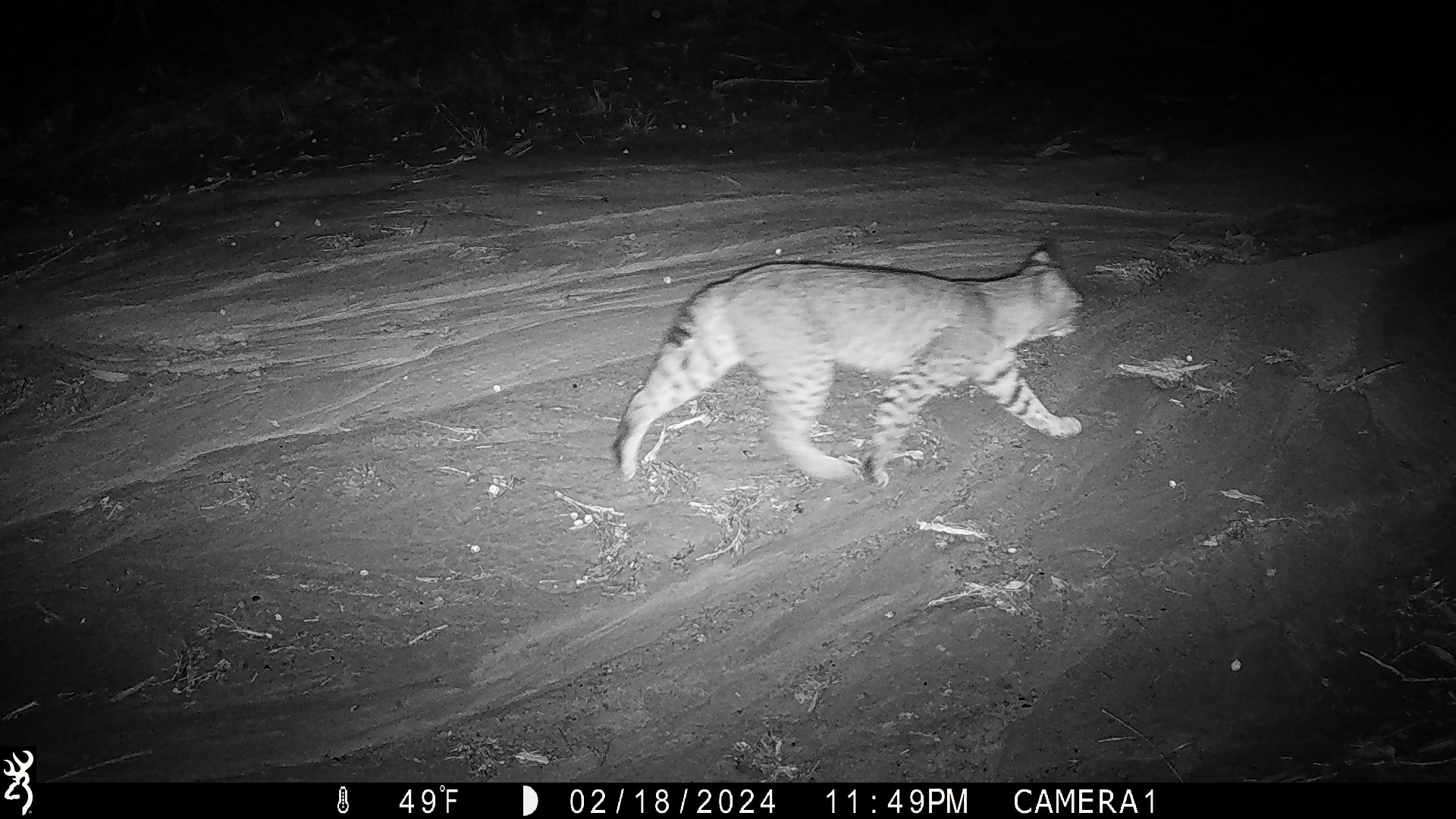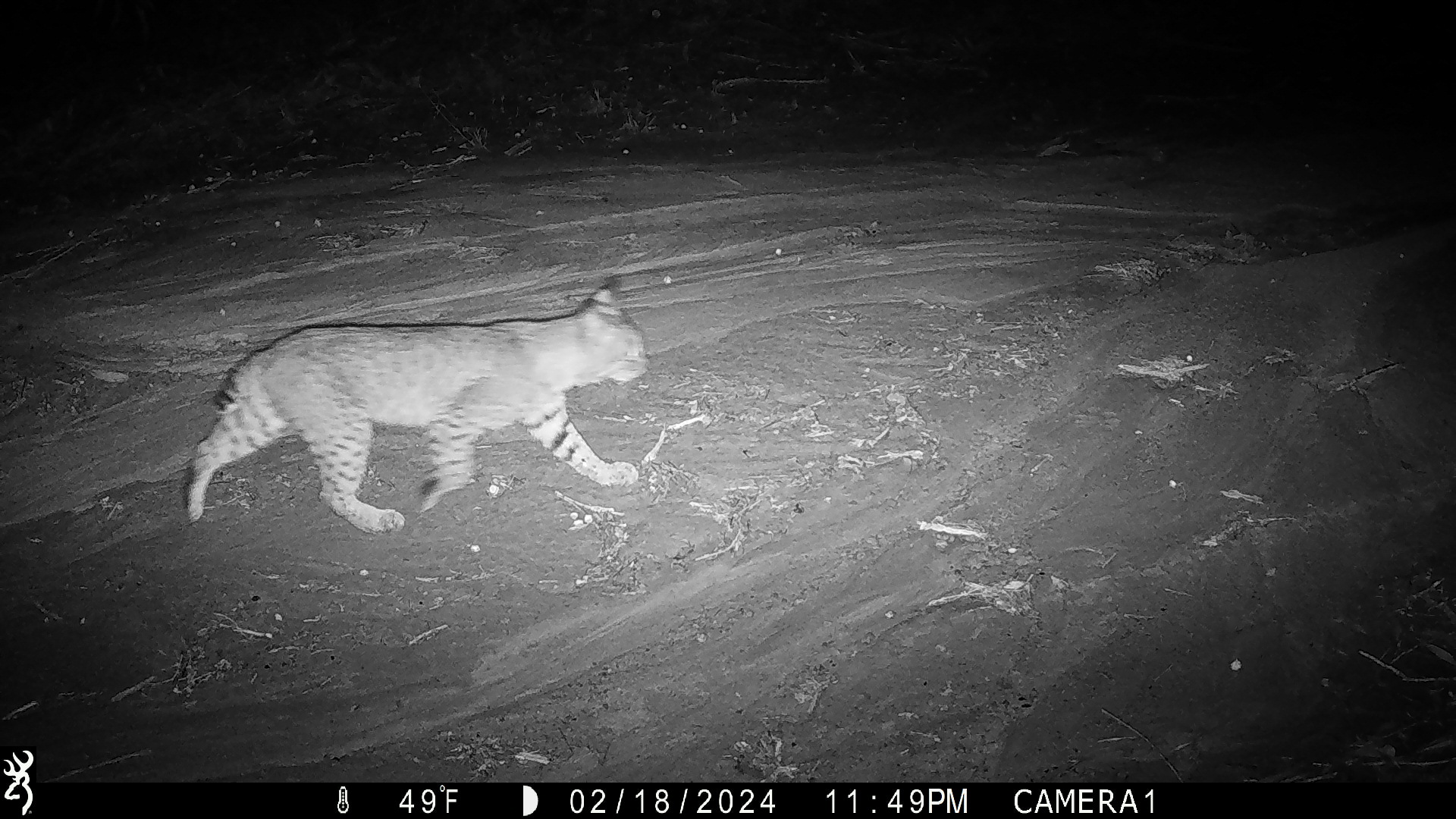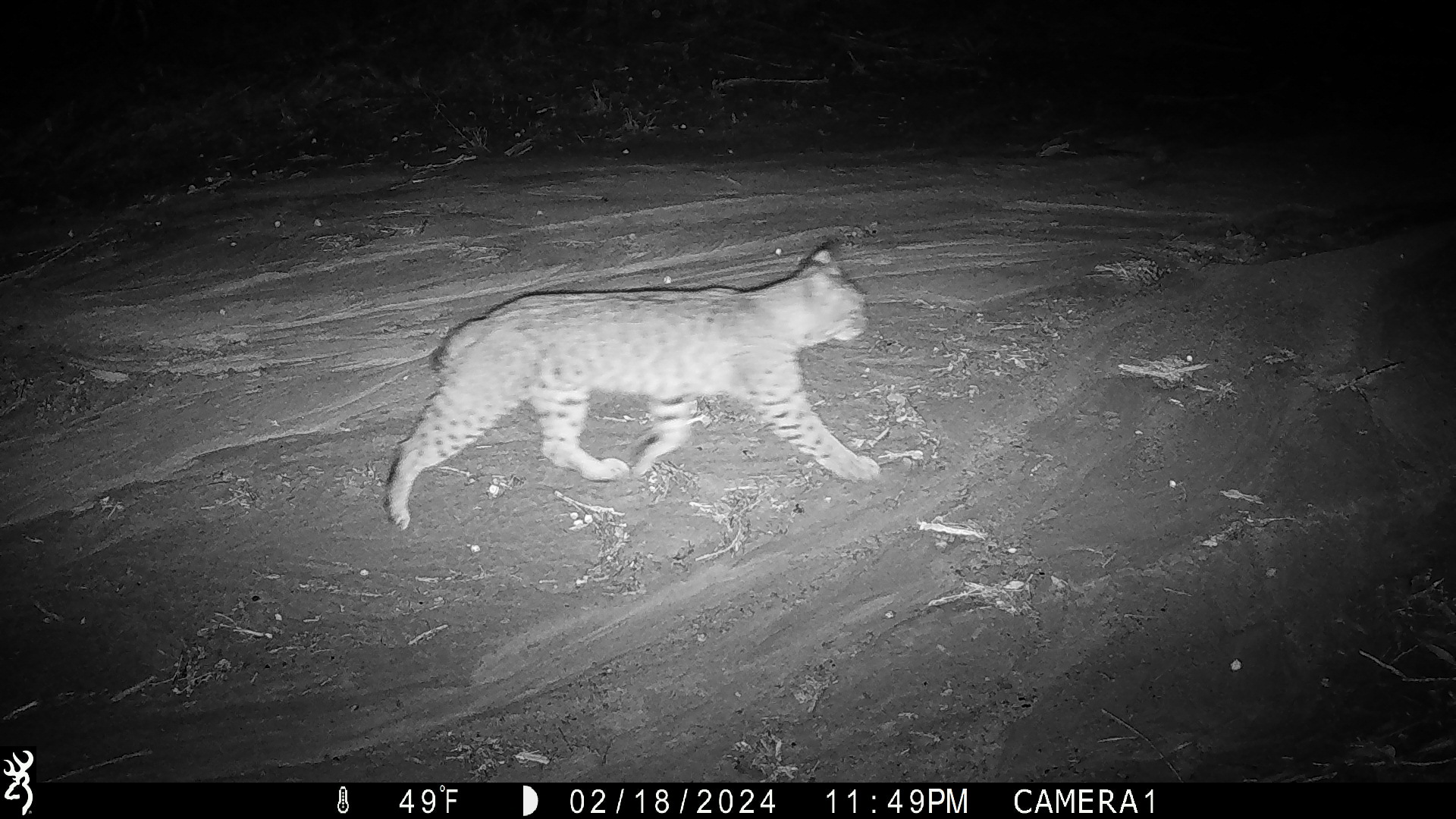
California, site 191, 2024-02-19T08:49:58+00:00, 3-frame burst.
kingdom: Animalia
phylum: Chordata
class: Mammalia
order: Carnivora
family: Felidae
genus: Lynx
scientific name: Lynx rufus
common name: bobcat